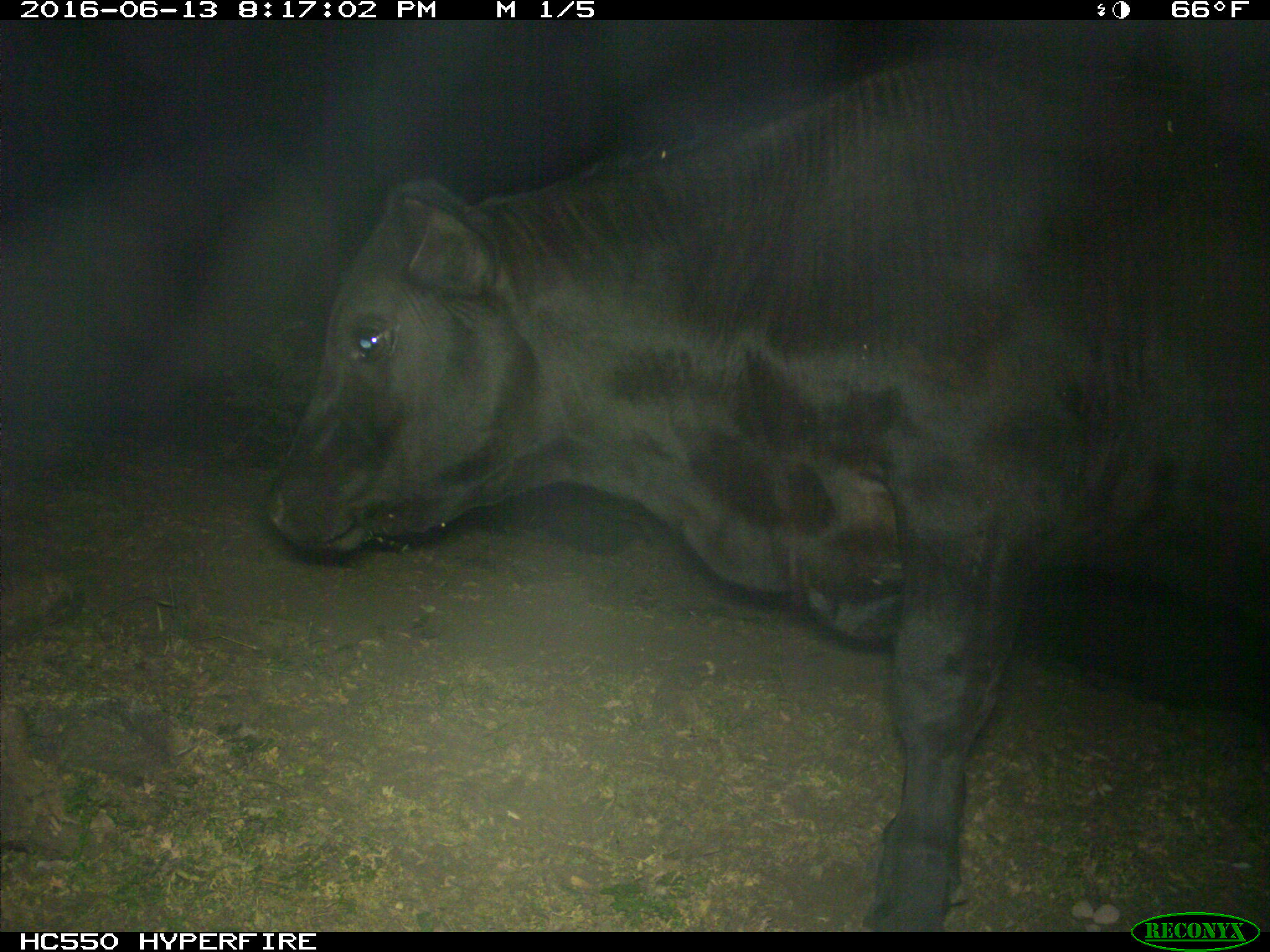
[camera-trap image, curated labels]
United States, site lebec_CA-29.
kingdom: Animalia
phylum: Chordata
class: Mammalia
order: Artiodactyla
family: Bovidae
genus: Bos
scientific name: Bos taurus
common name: domestic cow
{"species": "Bos taurus (domestic cow)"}